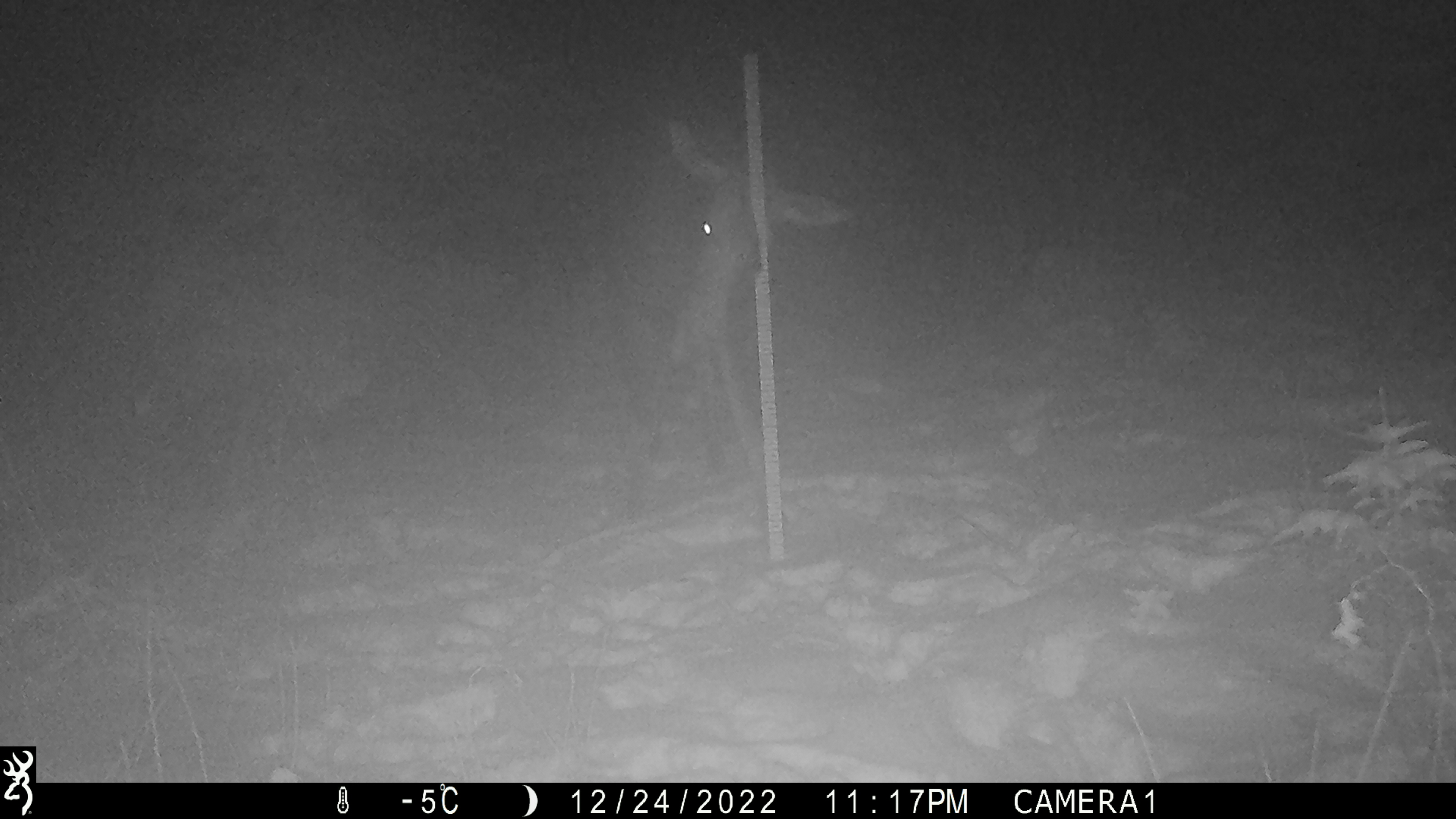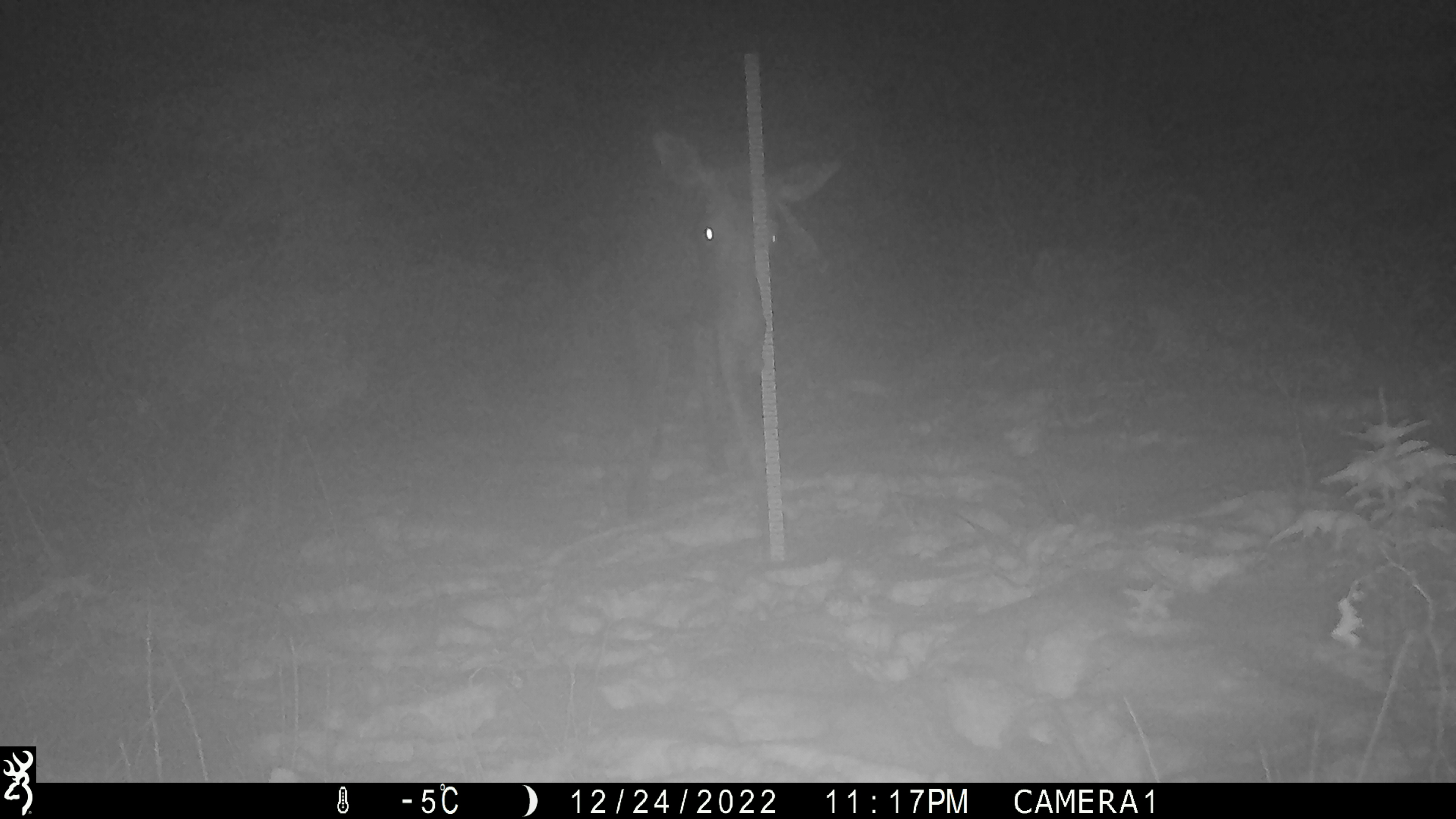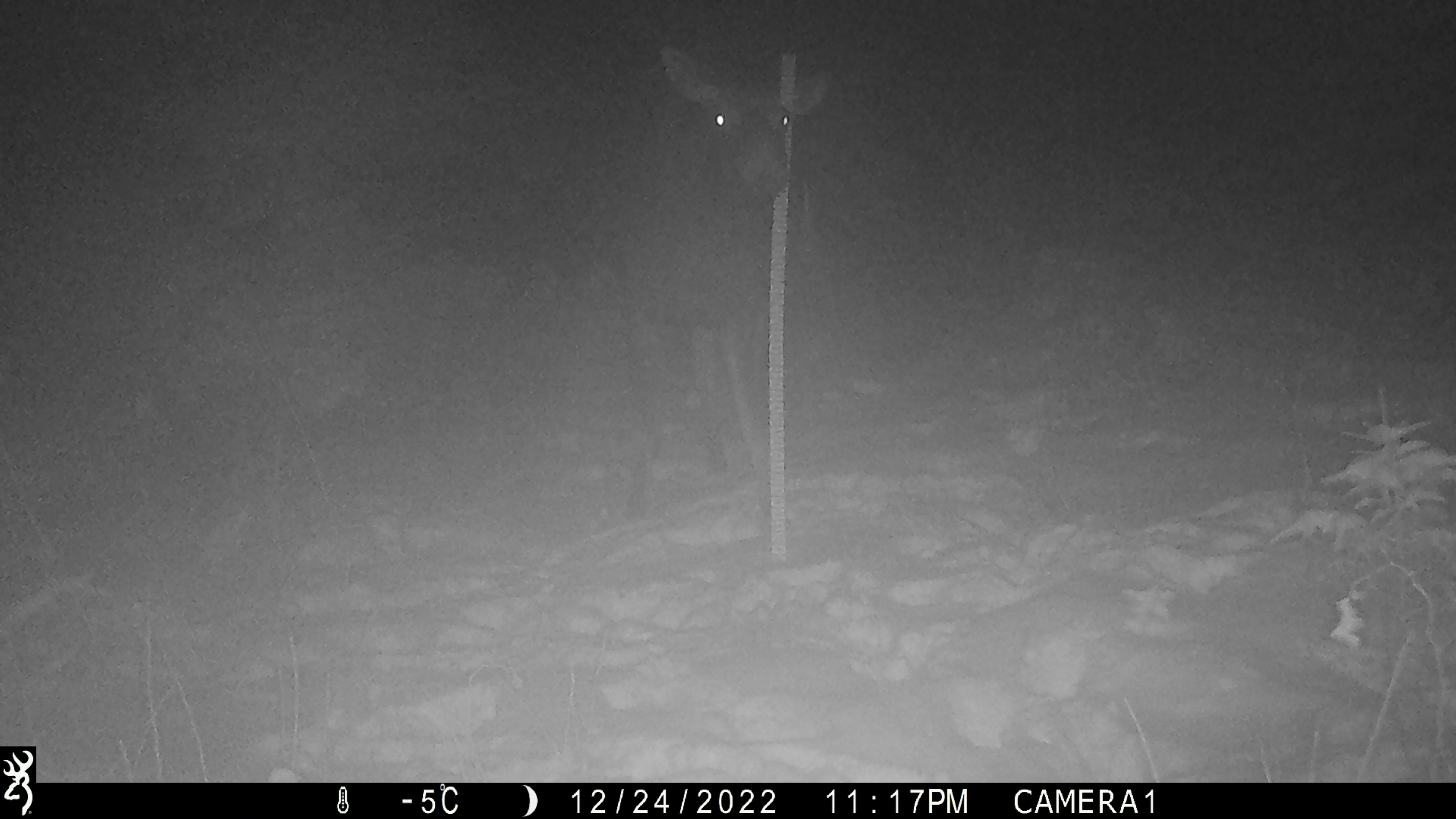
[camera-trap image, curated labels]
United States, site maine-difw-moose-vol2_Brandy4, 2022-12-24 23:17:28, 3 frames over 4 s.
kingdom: Animalia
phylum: Chordata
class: Mammalia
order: Artiodactyla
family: Cervidae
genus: Alces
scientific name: Alces alces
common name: moose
Moose (Alces alces).